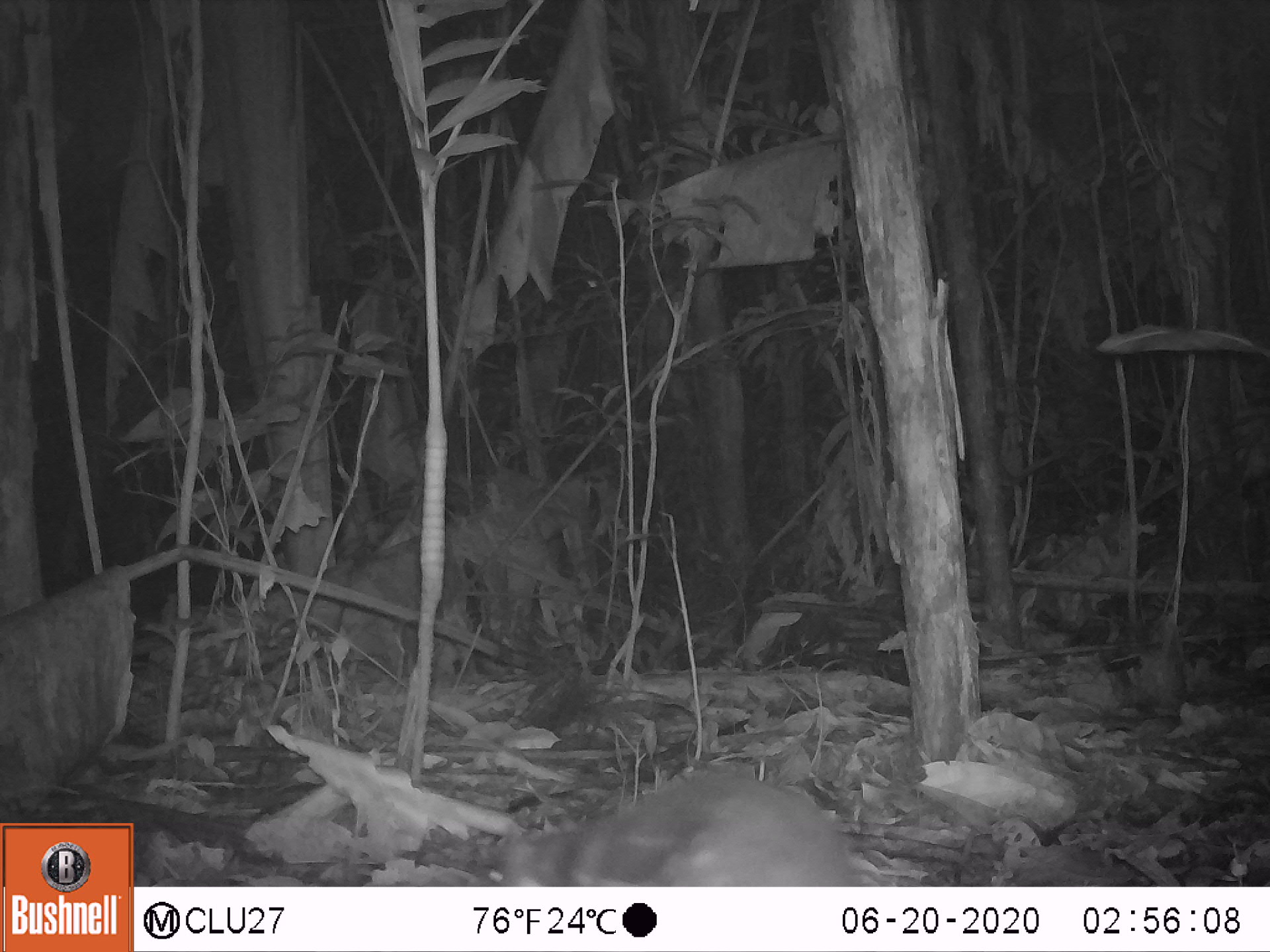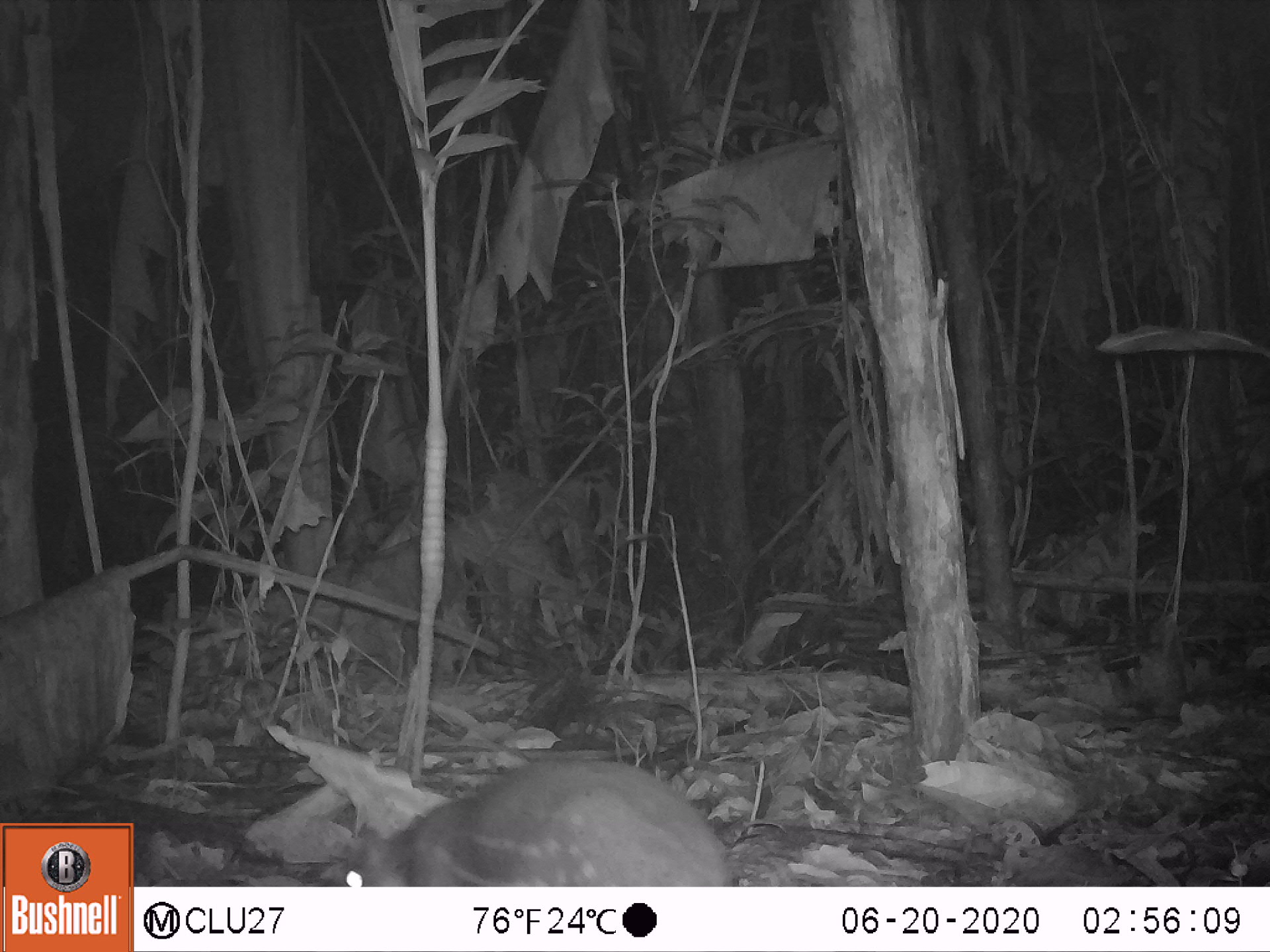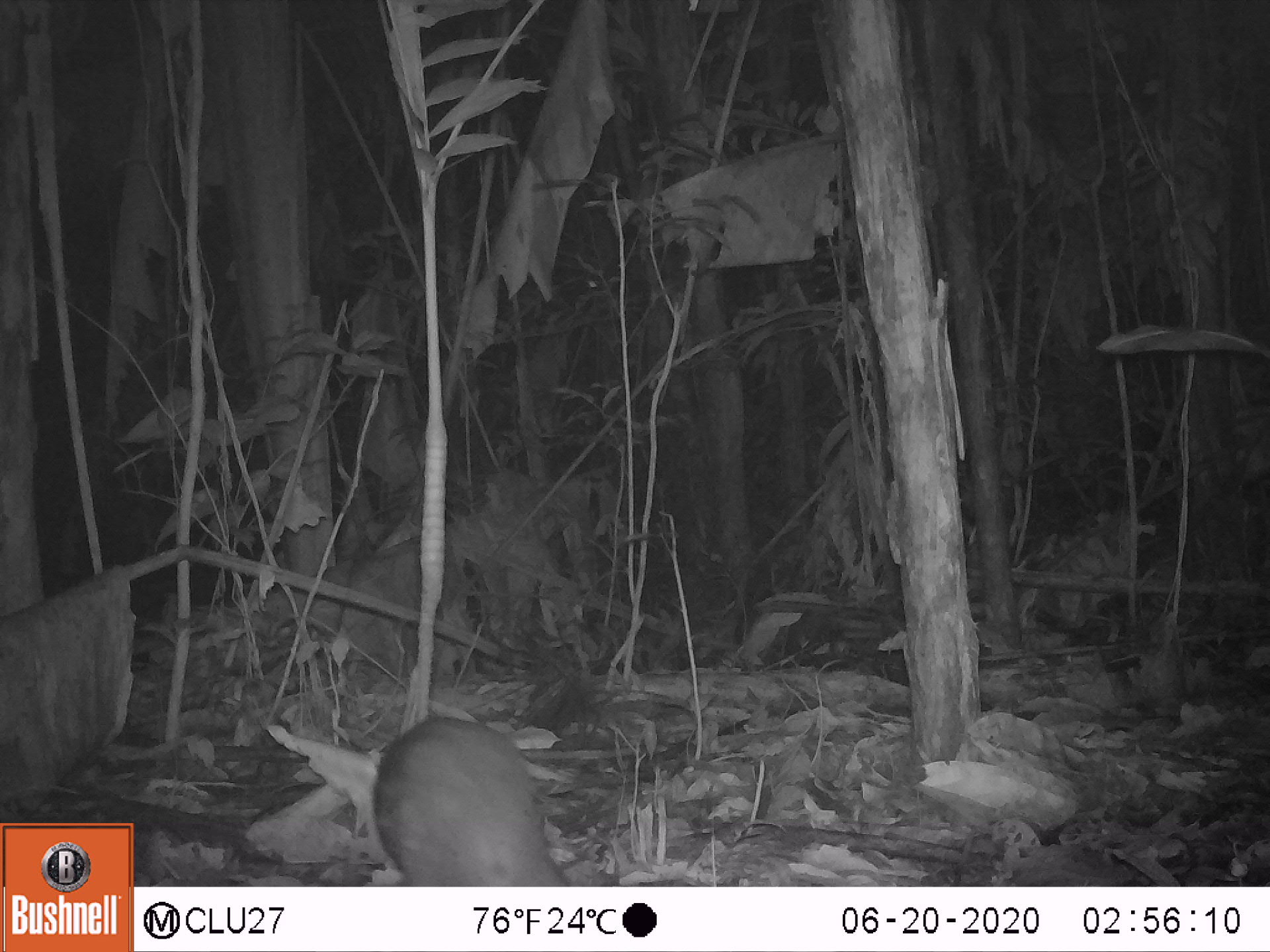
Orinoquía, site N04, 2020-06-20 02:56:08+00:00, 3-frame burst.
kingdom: Animalia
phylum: Chordata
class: Mammalia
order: Rodentia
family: Cuniculidae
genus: Cuniculus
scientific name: Cuniculus paca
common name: spotted paca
Spotted paca (Cuniculus paca).